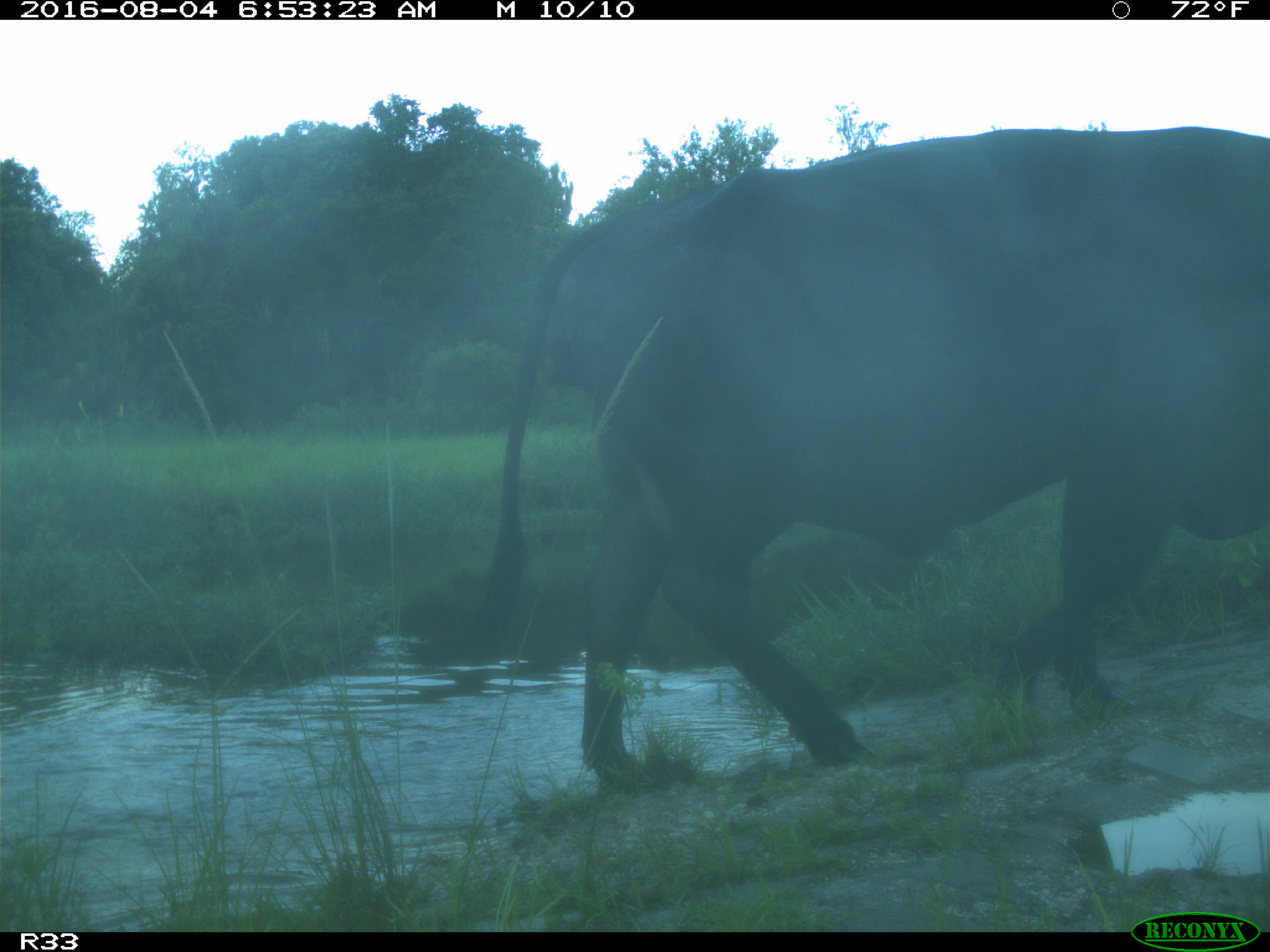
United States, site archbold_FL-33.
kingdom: Animalia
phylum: Chordata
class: Mammalia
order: Artiodactyla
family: Bovidae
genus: Bos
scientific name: Bos taurus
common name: domestic cow